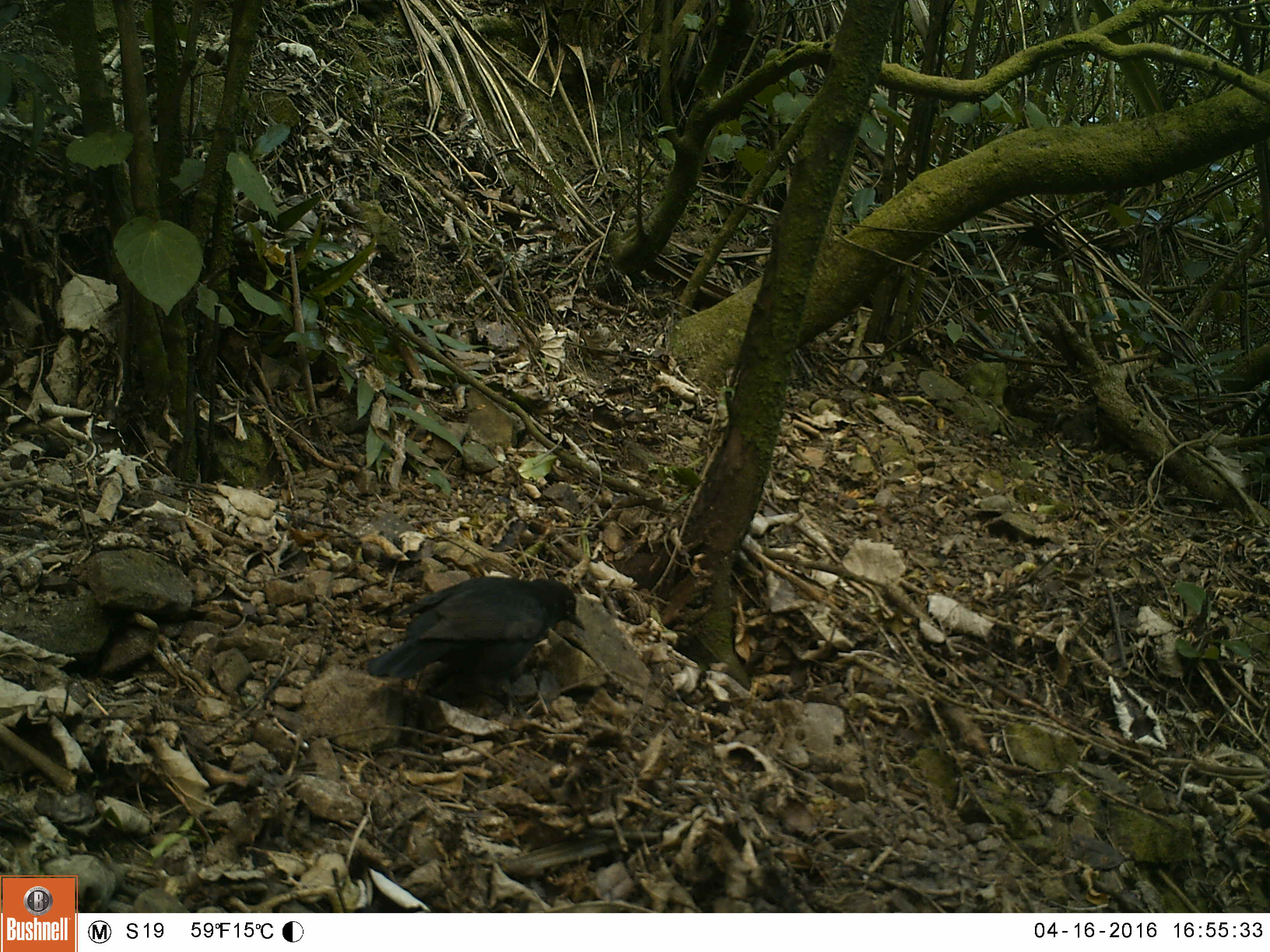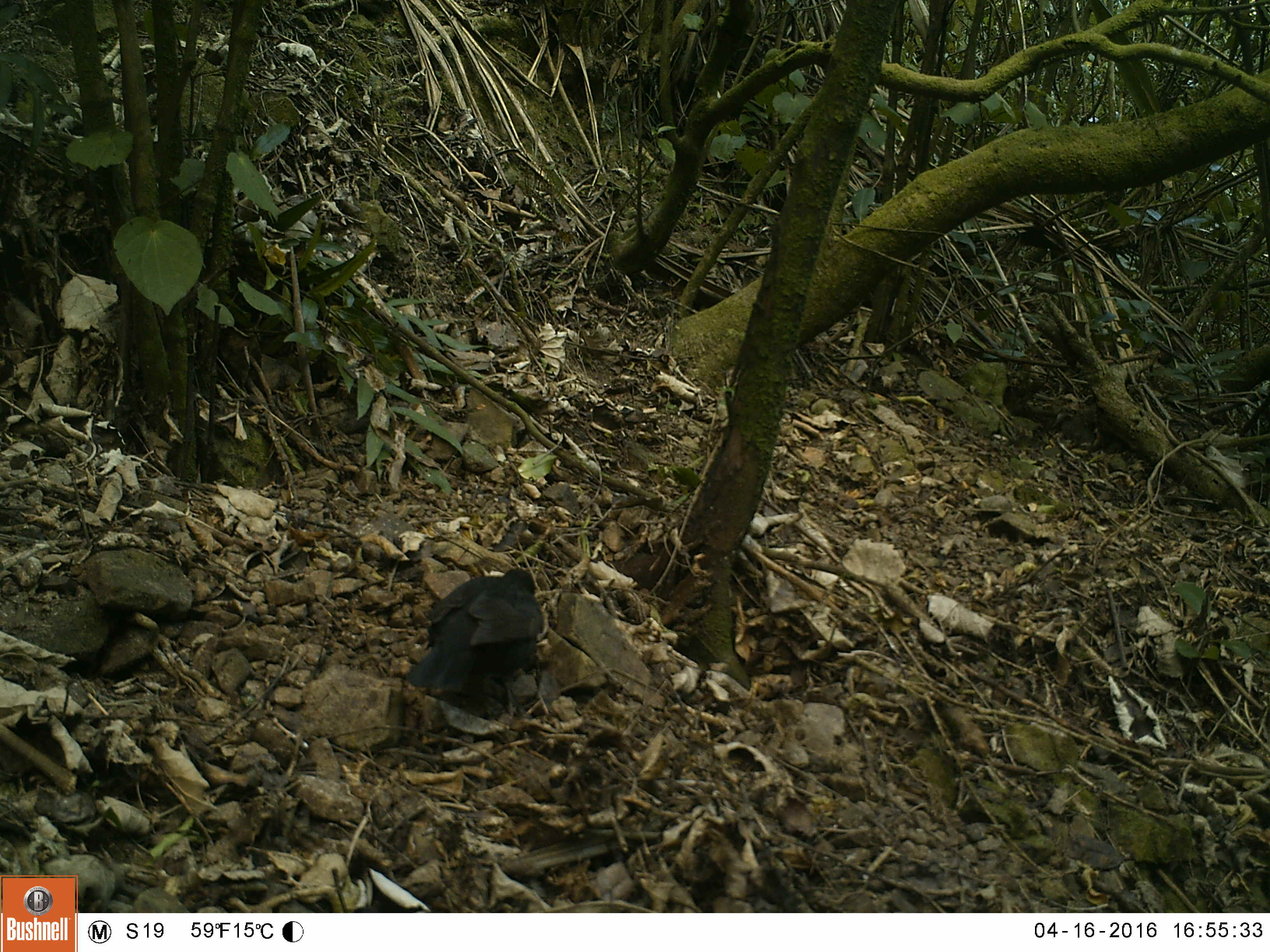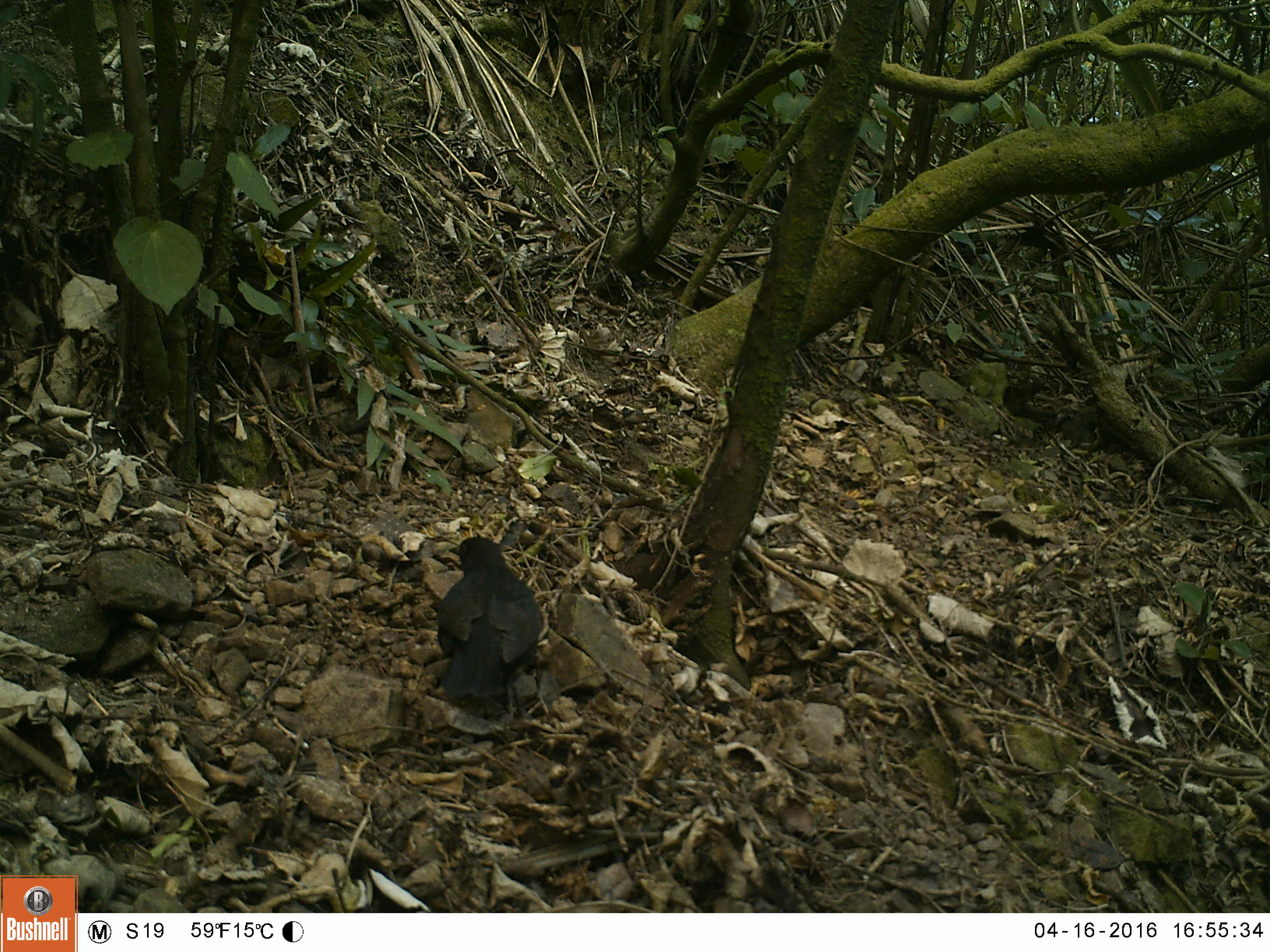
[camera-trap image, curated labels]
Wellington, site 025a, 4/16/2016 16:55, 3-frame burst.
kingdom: Animalia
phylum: Chordata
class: Aves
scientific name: Aves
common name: bird